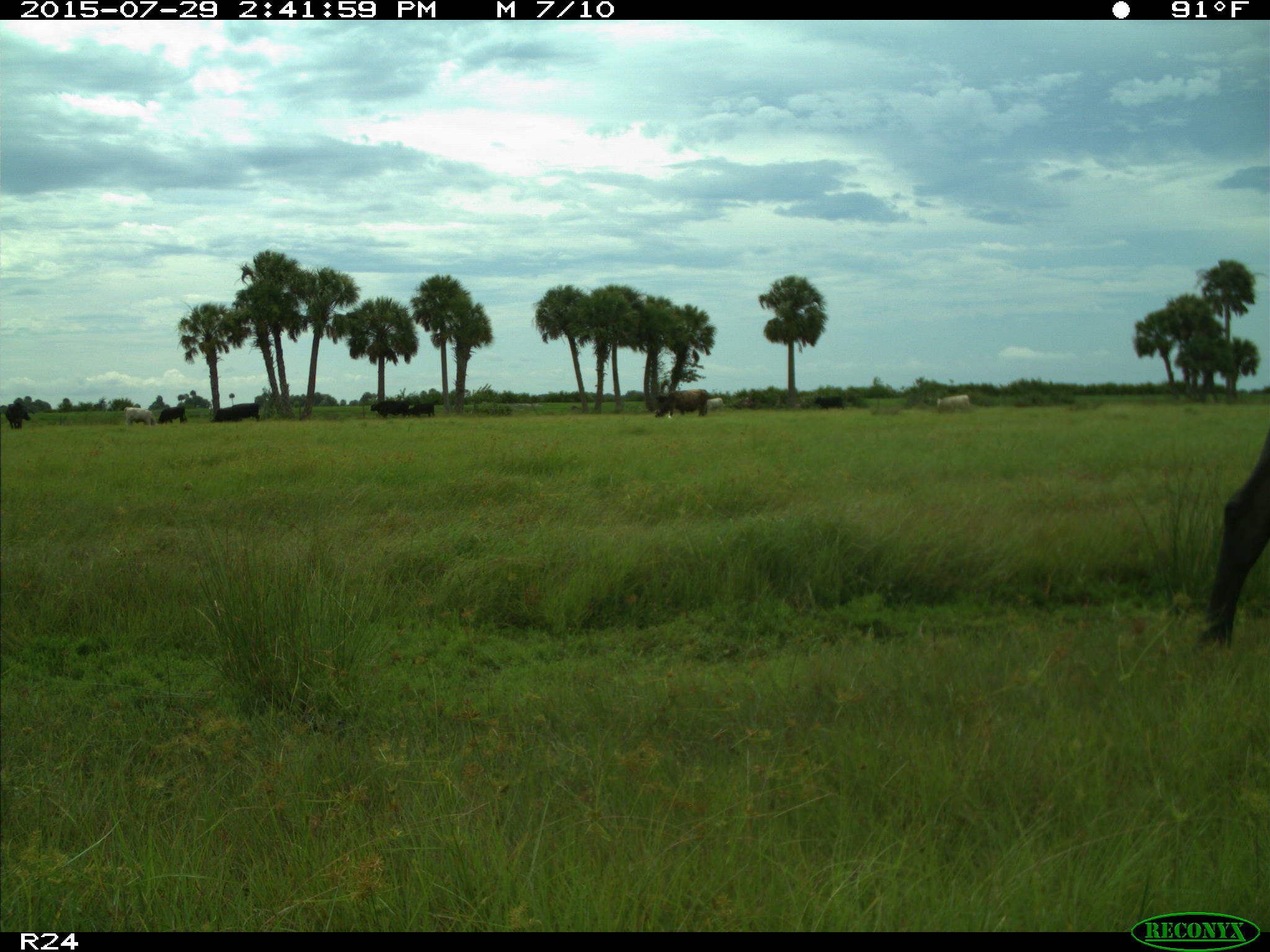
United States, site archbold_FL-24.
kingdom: Animalia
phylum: Chordata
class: Mammalia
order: Artiodactyla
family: Bovidae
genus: Bos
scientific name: Bos taurus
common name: domestic cow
Bos taurus (domestic cow).